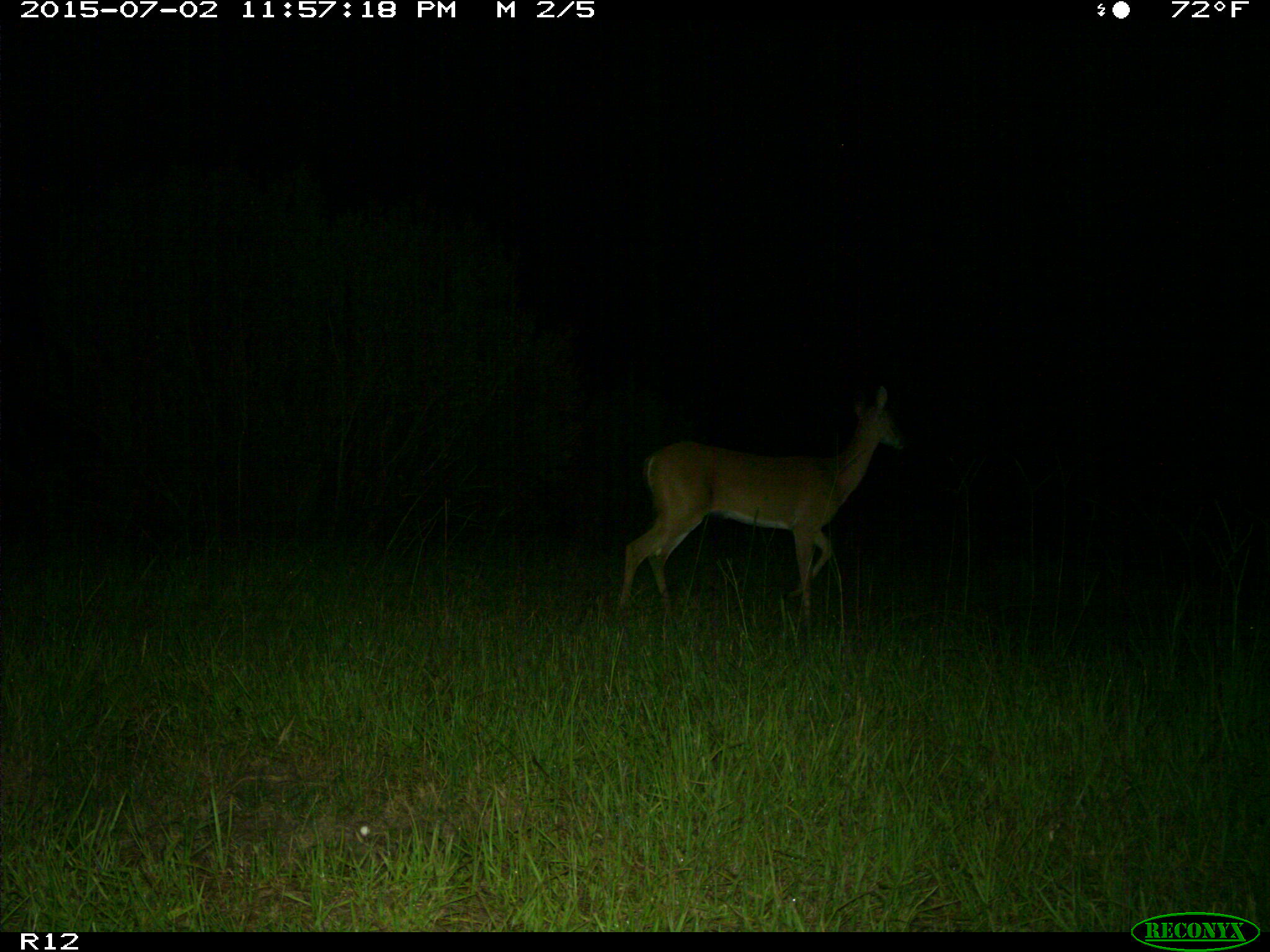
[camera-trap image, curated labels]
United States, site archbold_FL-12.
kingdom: Animalia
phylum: Chordata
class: Mammalia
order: Artiodactyla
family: Cervidae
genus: Odocoileus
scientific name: Odocoileus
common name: deer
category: unidentified deer